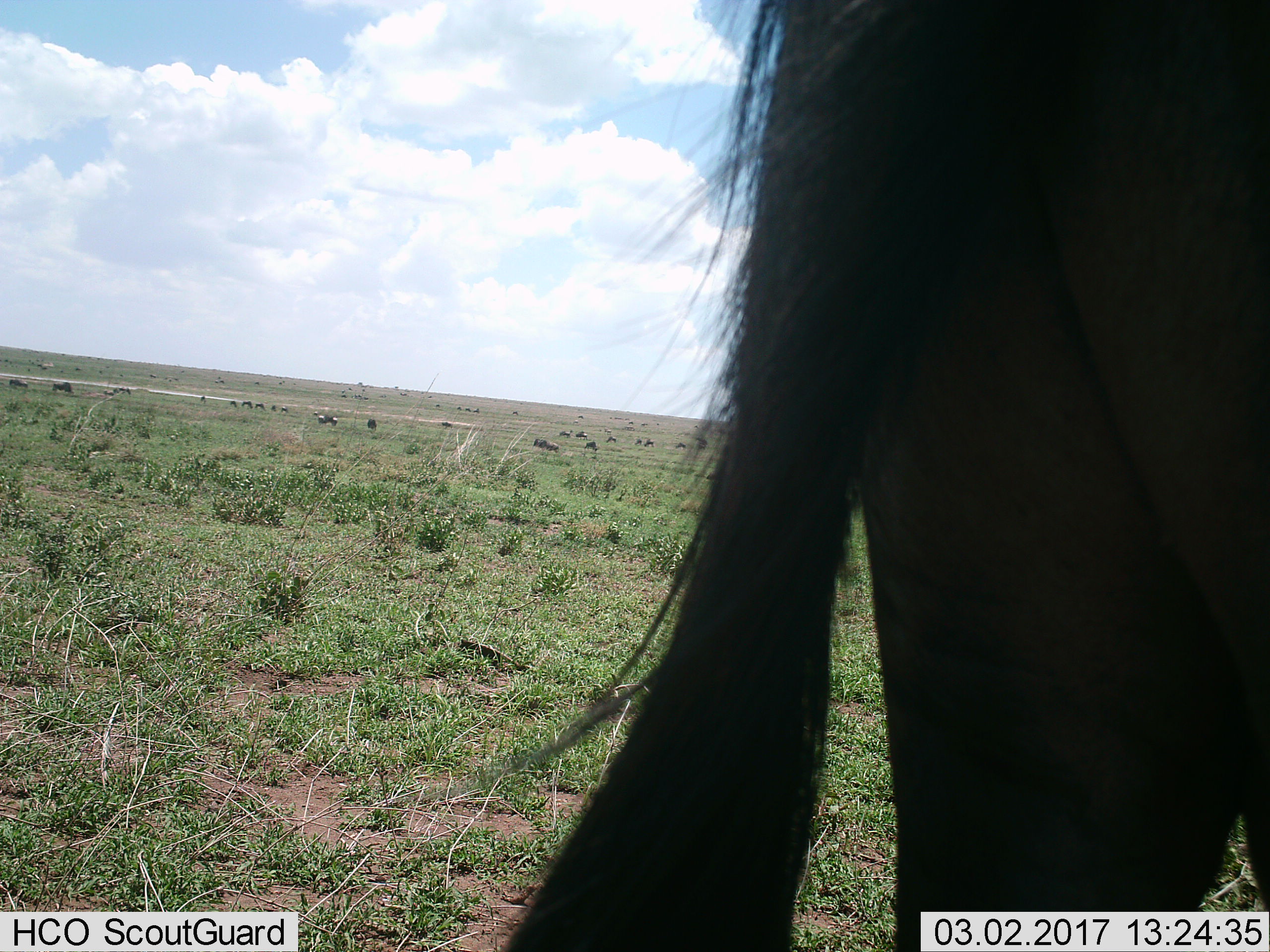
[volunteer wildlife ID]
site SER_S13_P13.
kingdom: Animalia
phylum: Chordata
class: Mammalia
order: Artiodactyla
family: Bovidae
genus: Connochaetes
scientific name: Connochaetes taurinus taurinus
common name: blue wildebeest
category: wildebeestblue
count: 11-50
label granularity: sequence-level